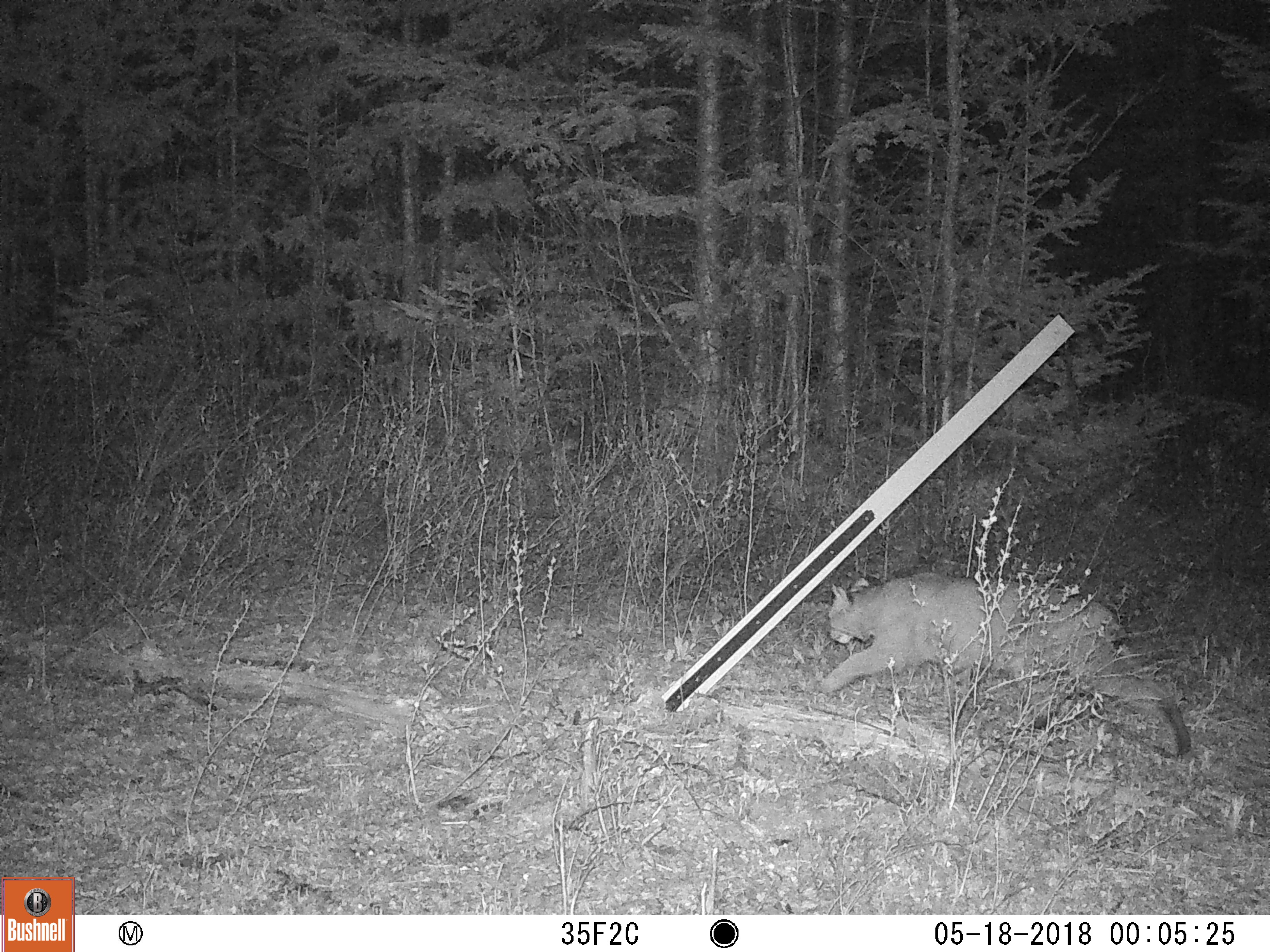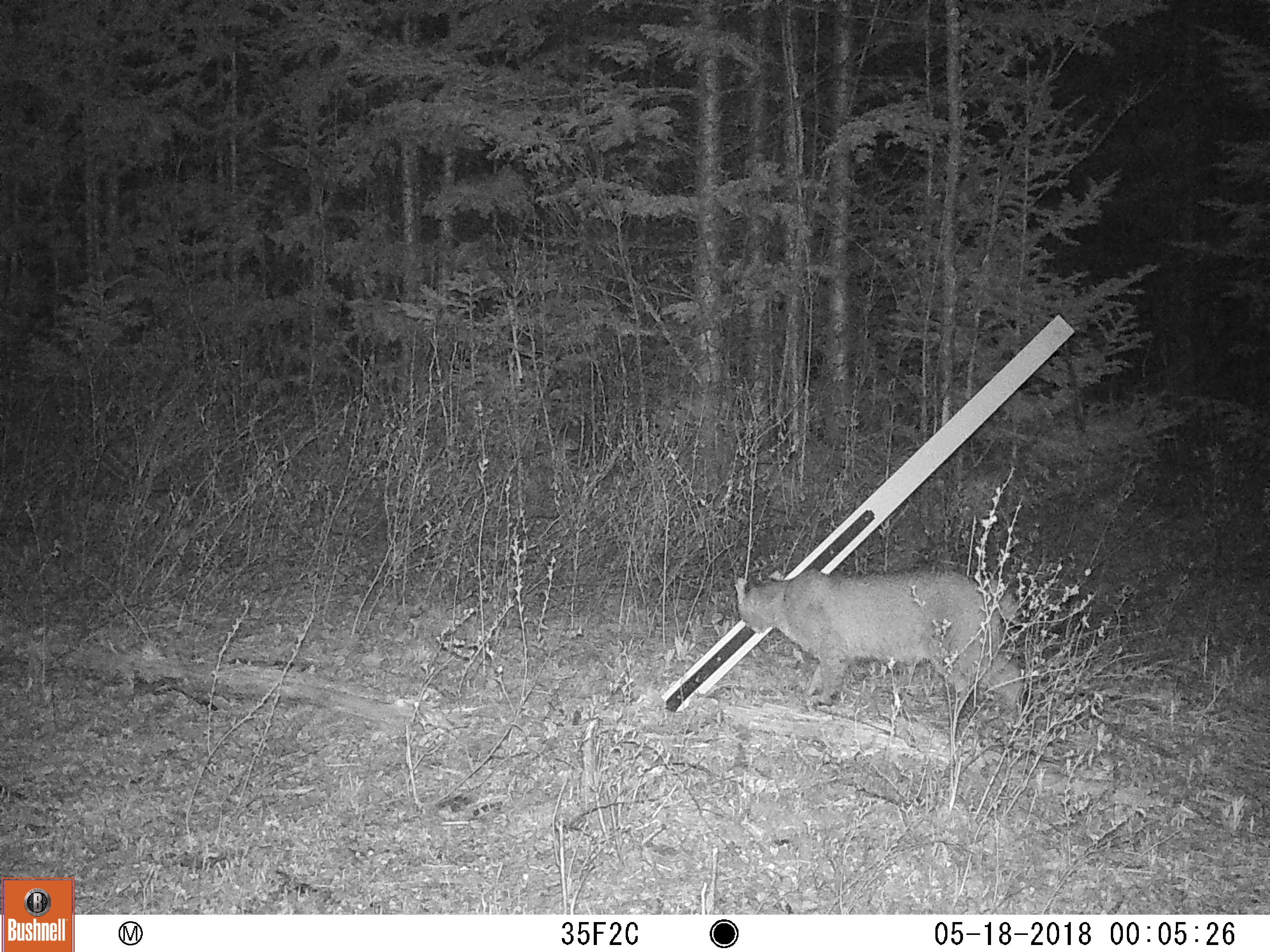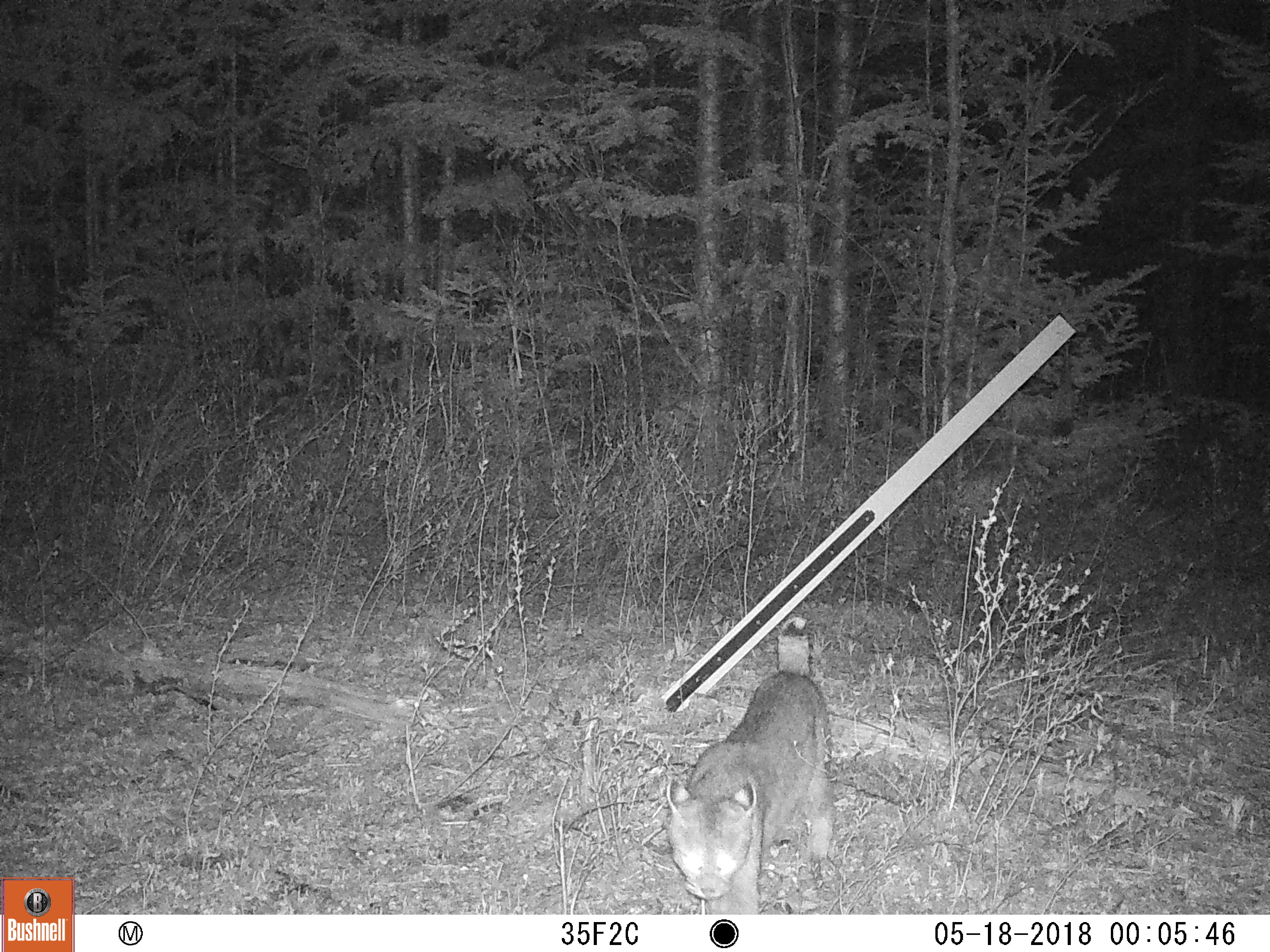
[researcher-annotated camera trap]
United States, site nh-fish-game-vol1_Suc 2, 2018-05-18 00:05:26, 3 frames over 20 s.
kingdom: Animalia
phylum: Chordata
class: Mammalia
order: Carnivora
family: Felidae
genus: Lynx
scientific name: Lynx rufus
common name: bobcat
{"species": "bobcat (Lynx rufus)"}